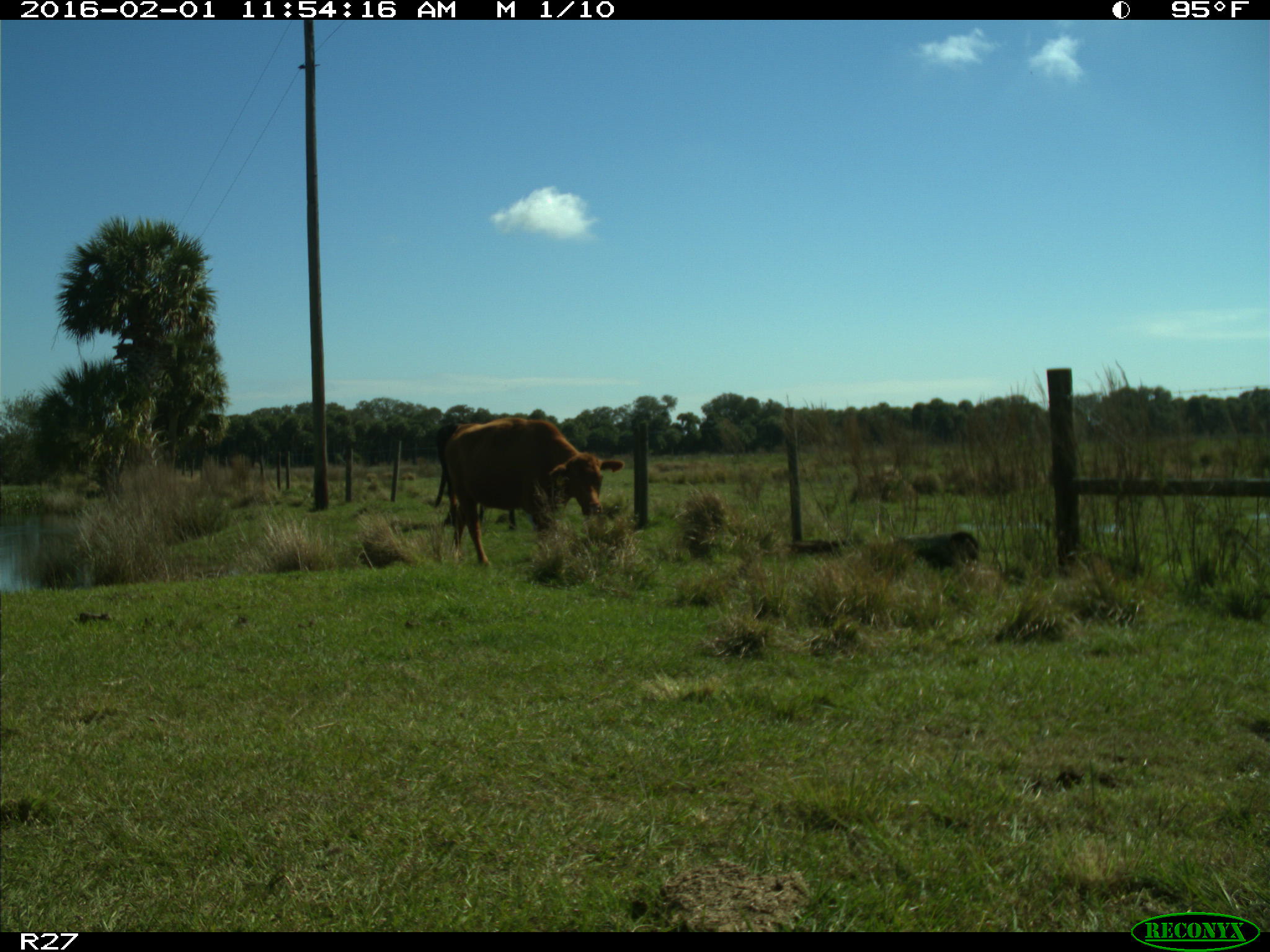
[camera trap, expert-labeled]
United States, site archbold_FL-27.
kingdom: Animalia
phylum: Chordata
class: Mammalia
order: Artiodactyla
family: Bovidae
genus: Bos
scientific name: Bos taurus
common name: domestic cow